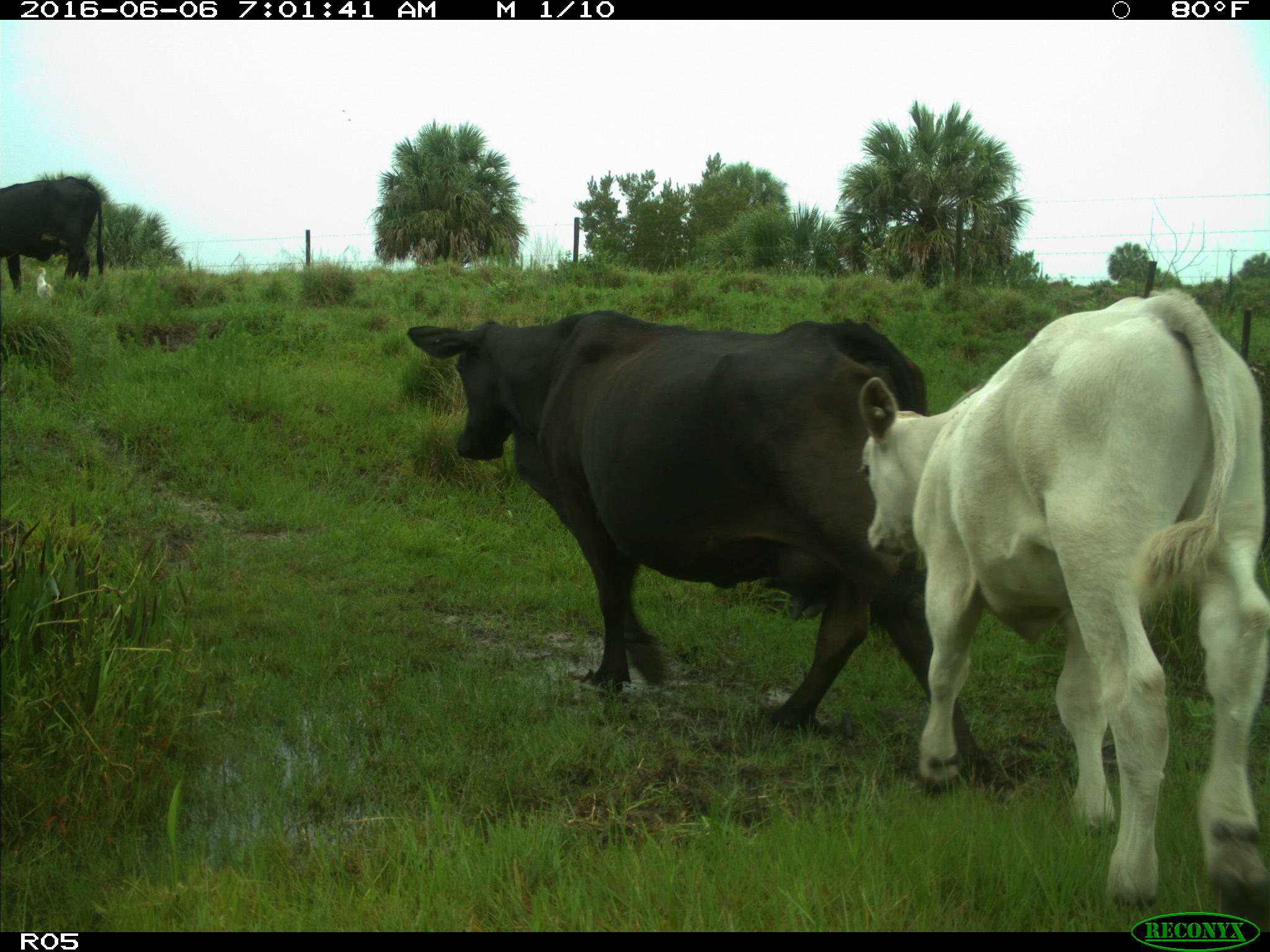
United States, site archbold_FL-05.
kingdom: Animalia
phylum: Chordata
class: Mammalia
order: Artiodactyla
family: Bovidae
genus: Bos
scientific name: Bos taurus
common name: domestic cow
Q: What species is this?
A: Bos taurus (domestic cow).